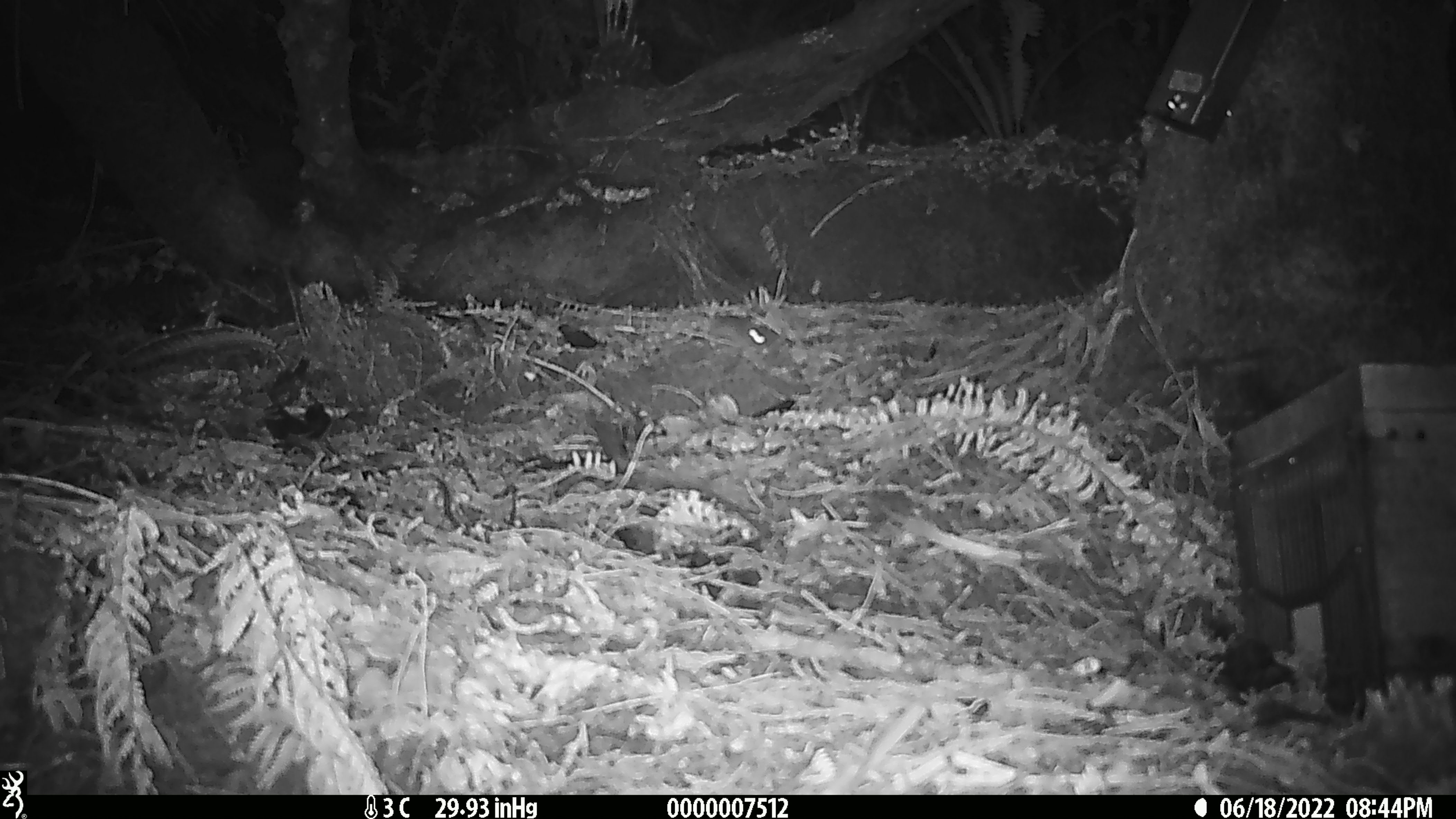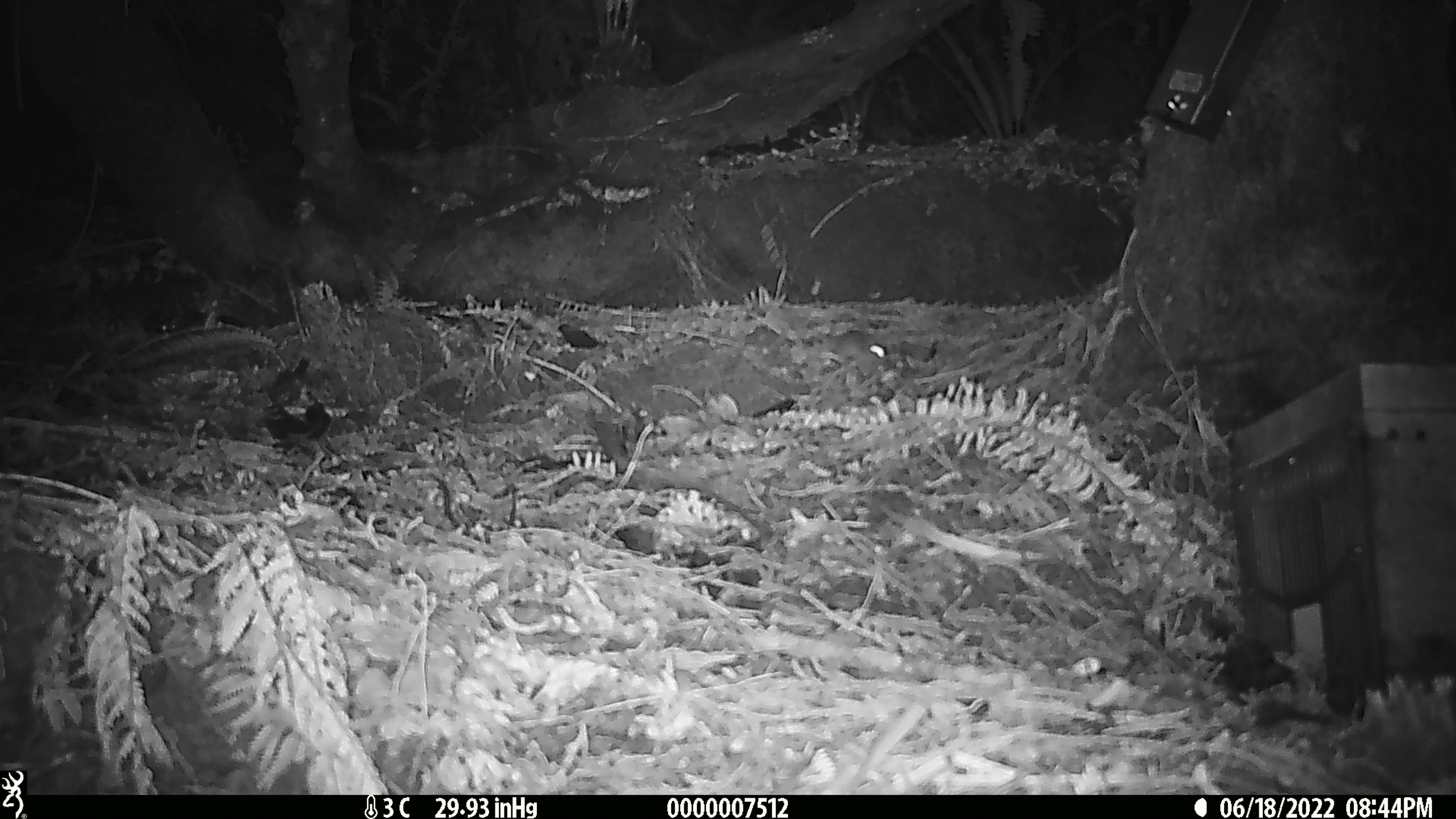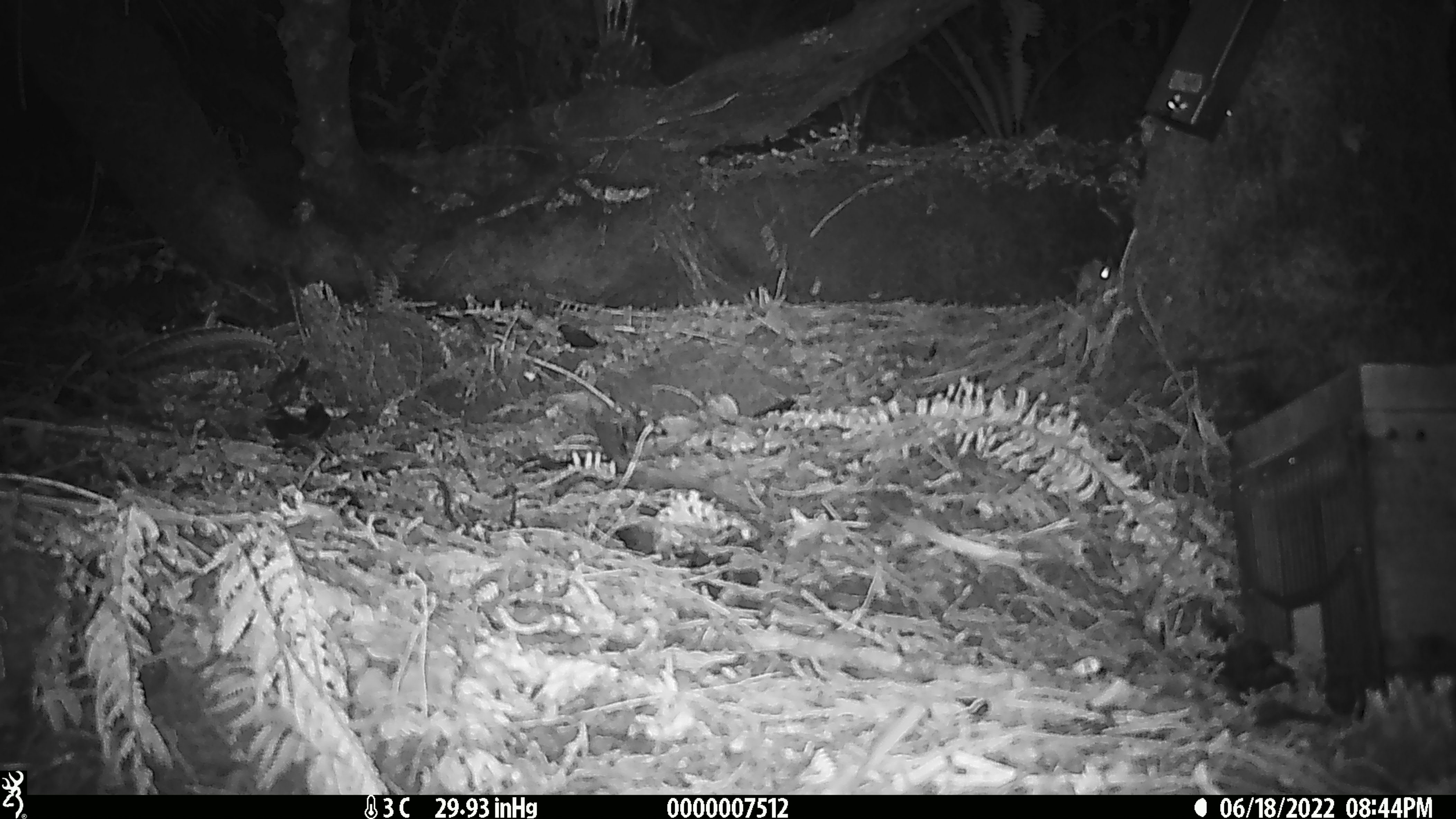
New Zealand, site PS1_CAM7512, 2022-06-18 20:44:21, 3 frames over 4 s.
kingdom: Animalia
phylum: Chordata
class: Mammalia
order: Rodentia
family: Muridae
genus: Mus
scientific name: Mus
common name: mouse